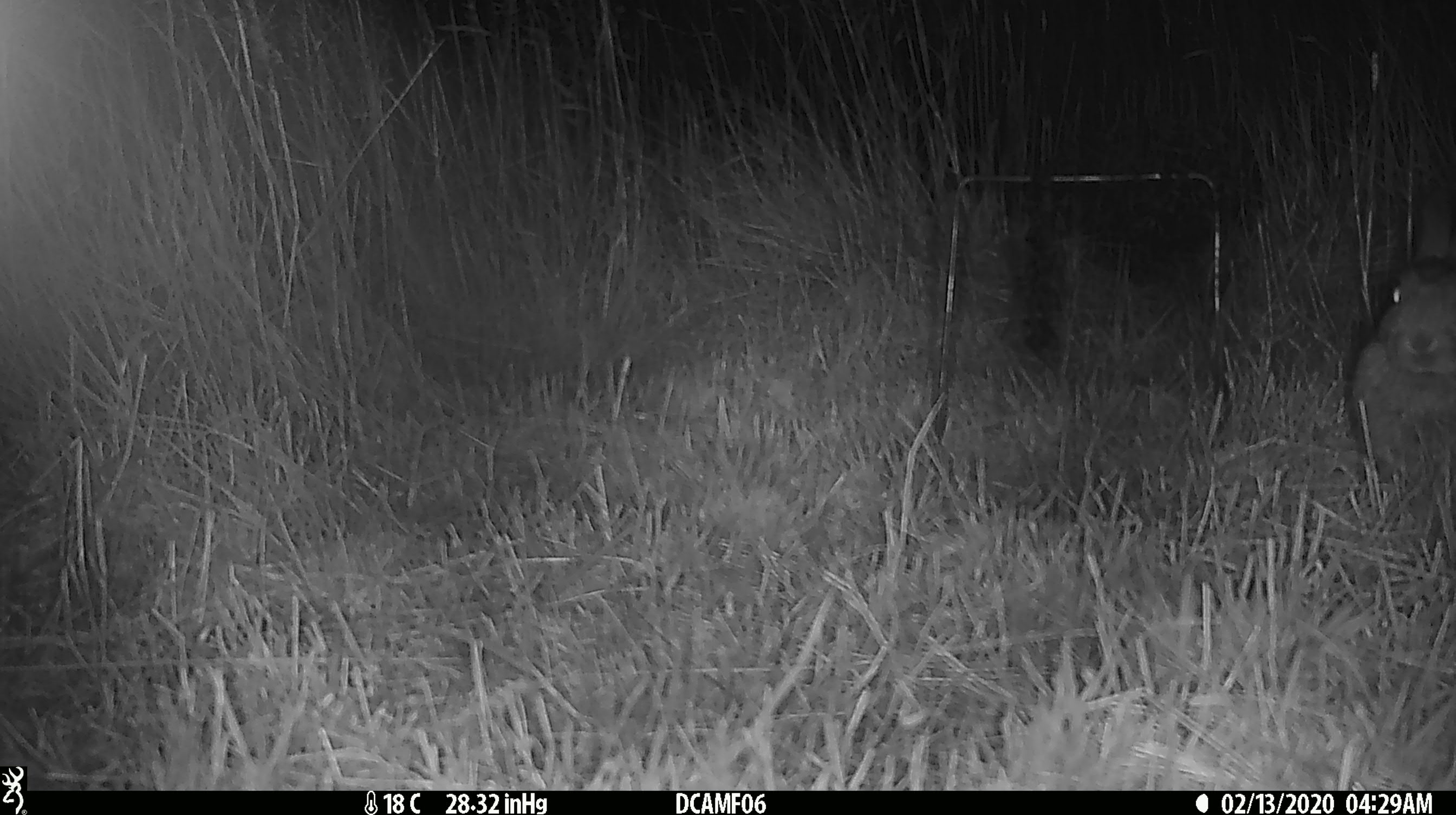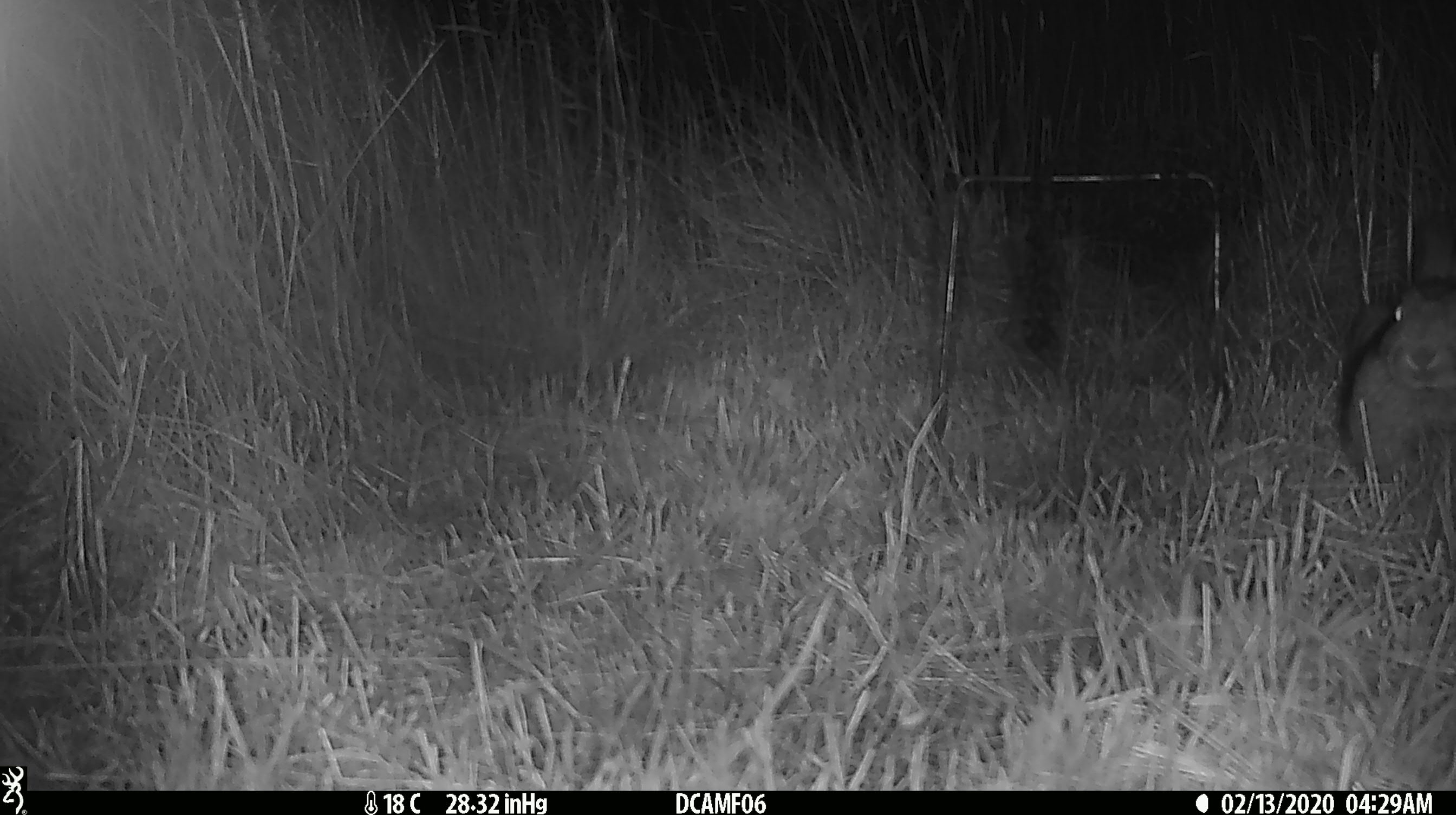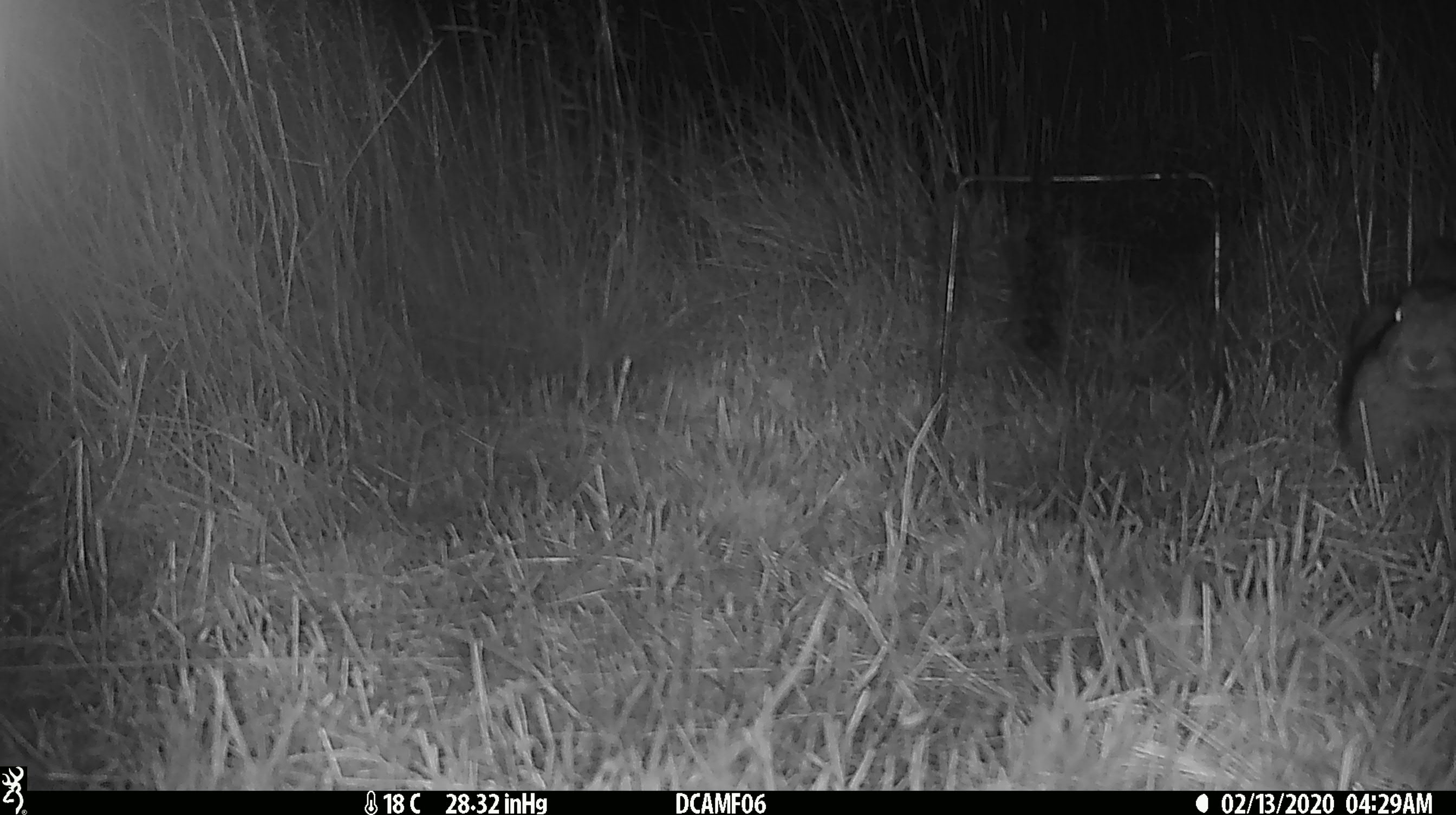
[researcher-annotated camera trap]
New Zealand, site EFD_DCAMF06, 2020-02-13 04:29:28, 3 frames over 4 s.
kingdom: Animalia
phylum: Chordata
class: Mammalia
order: Lagomorpha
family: Leporidae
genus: Oryctolagus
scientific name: Oryctolagus cuniculus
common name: european rabbit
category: rabbit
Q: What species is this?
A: Rabbit (european rabbit) (Oryctolagus cuniculus).